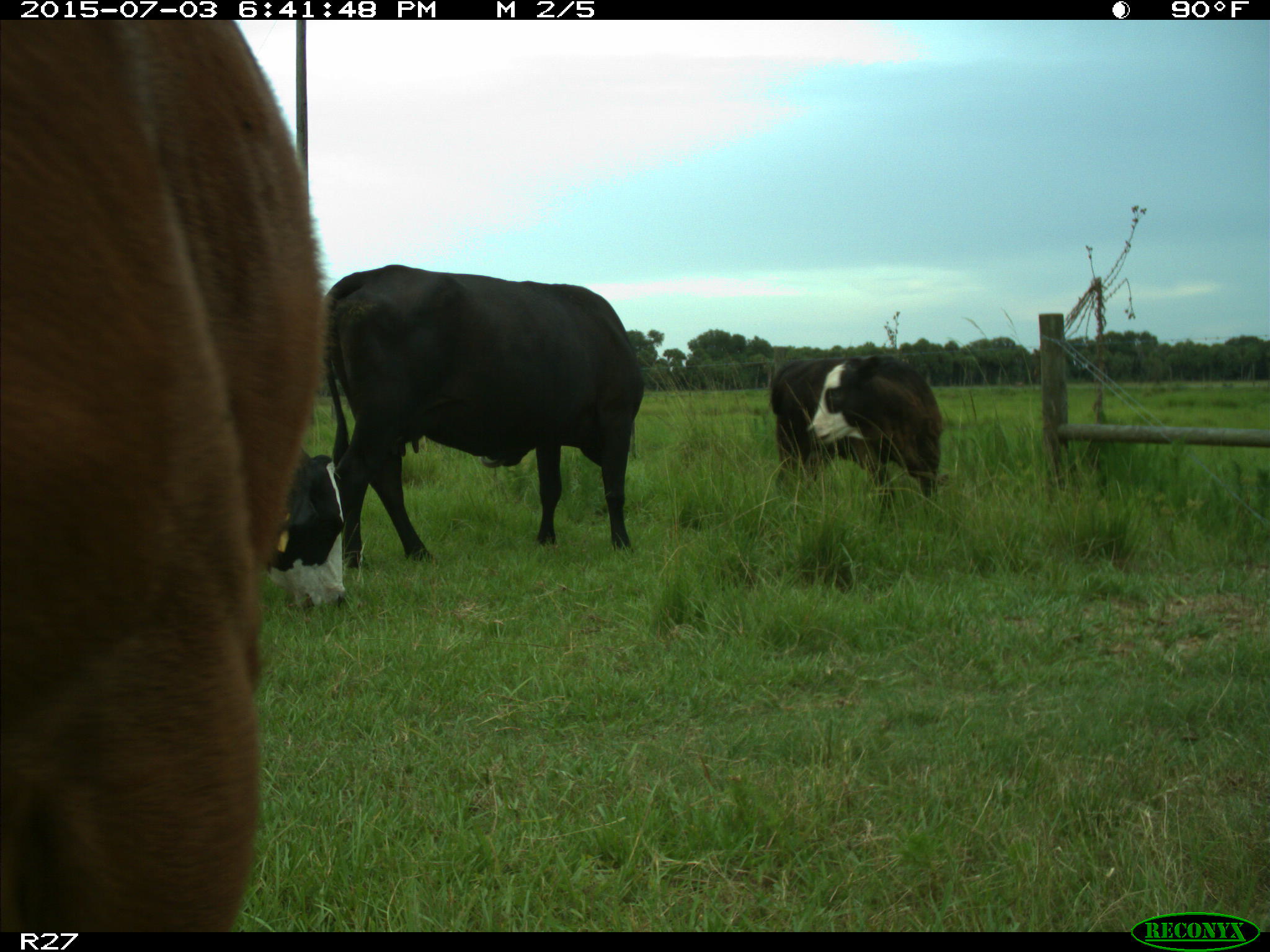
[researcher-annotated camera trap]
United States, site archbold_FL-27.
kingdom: Animalia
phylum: Chordata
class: Mammalia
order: Artiodactyla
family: Bovidae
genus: Bos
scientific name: Bos taurus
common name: domestic cow